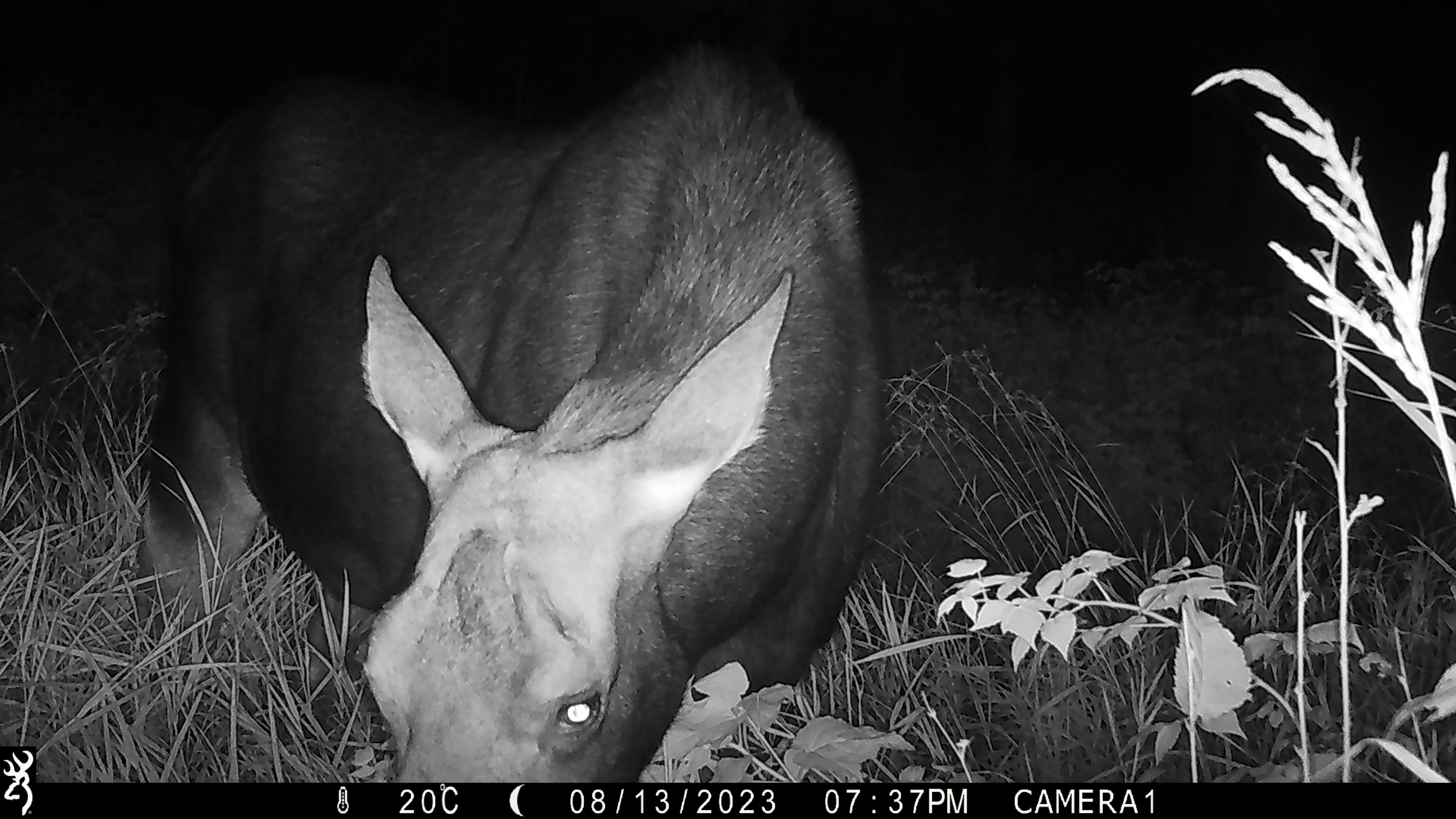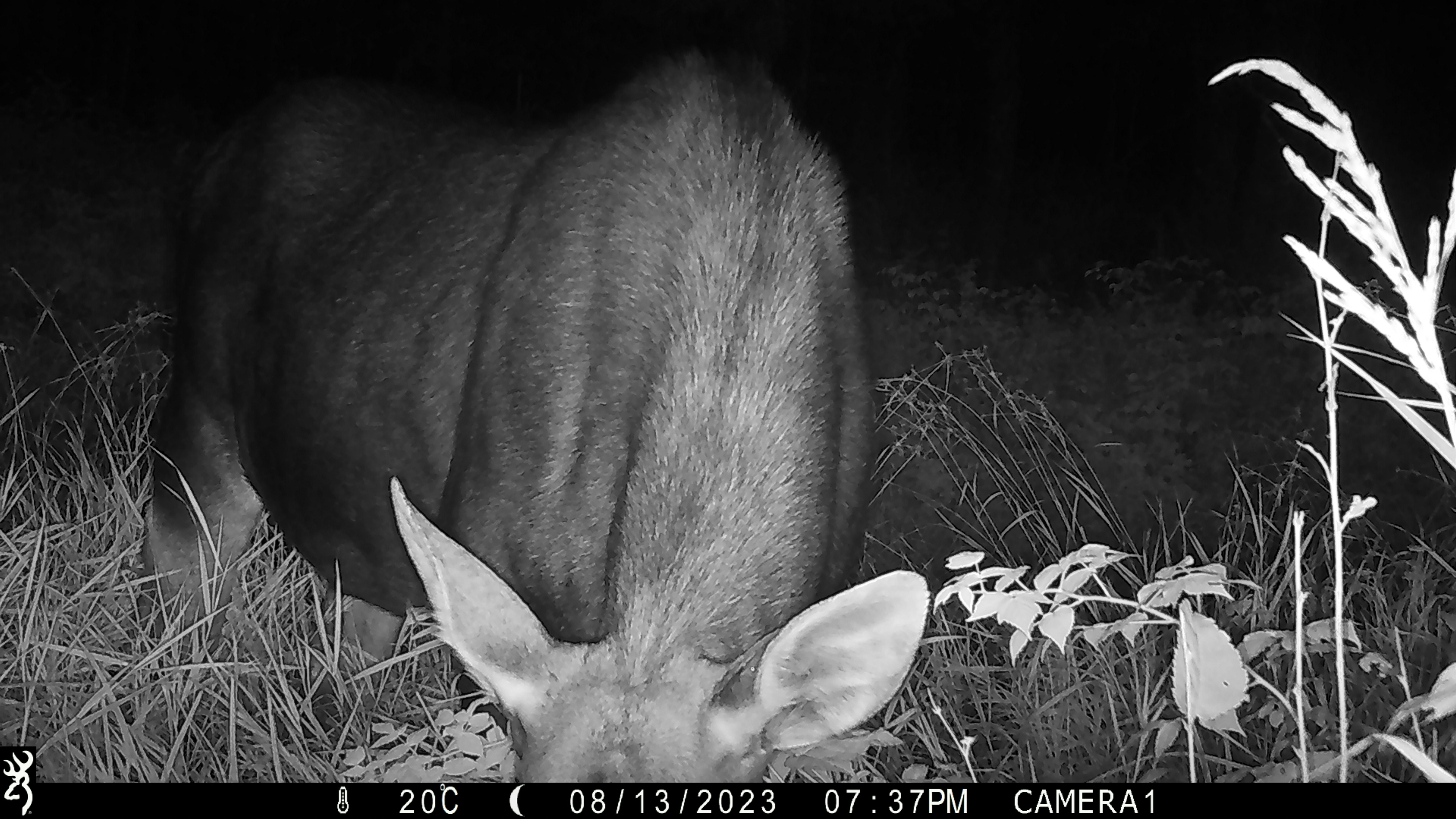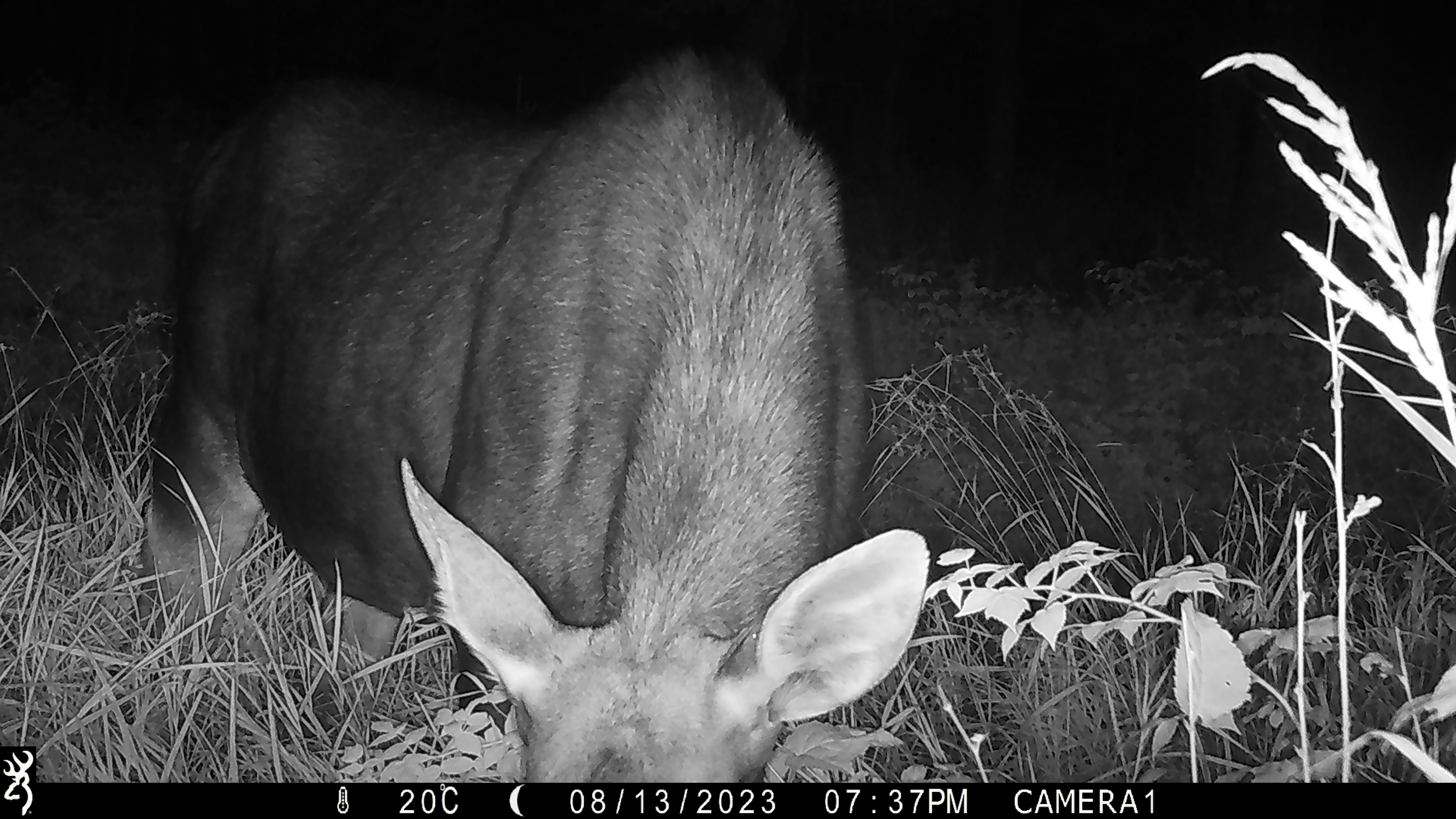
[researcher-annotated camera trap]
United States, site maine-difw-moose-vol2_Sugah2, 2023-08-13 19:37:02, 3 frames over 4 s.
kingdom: Animalia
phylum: Chordata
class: Mammalia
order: Artiodactyla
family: Cervidae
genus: Alces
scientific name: Alces alces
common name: moose